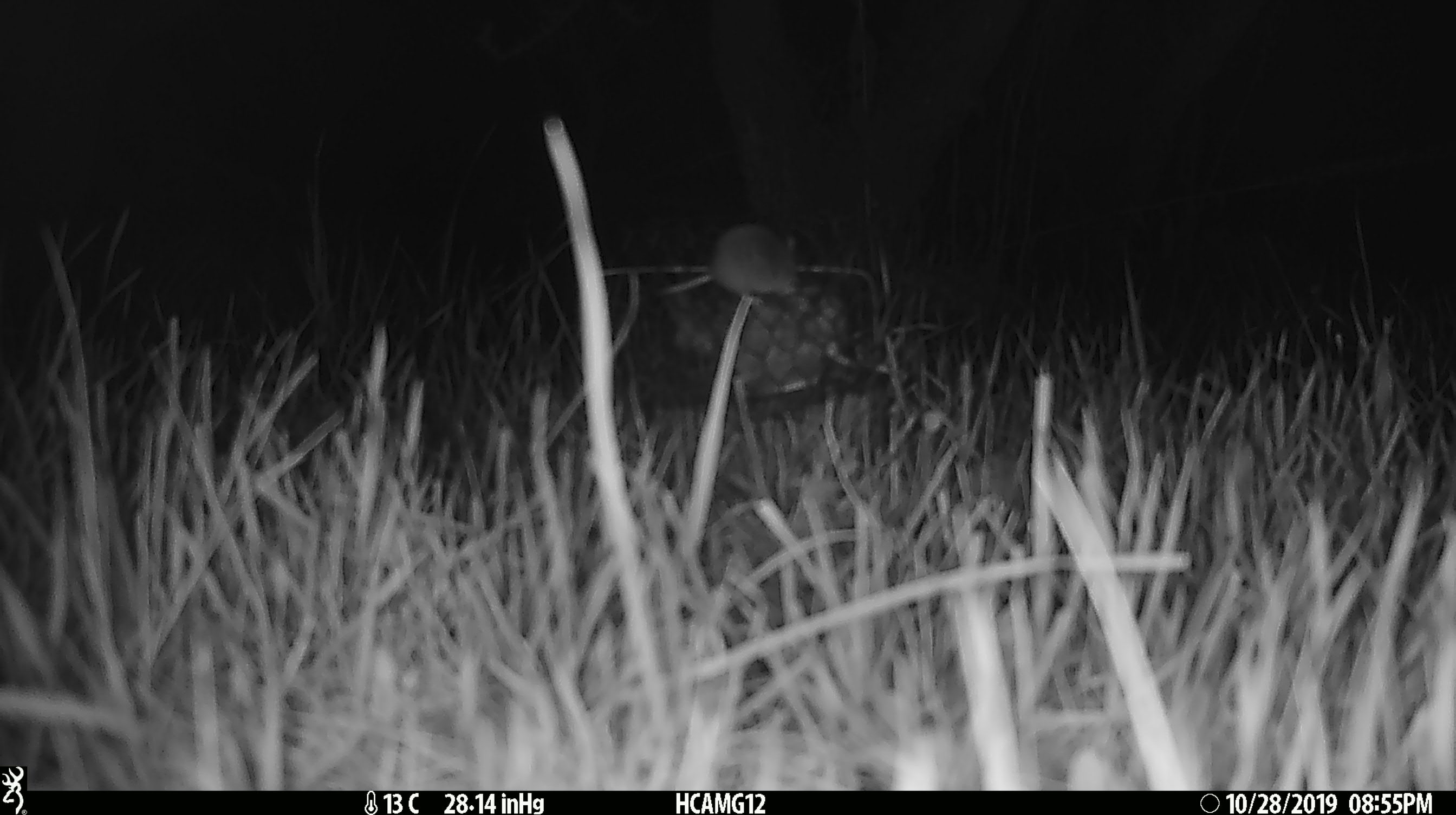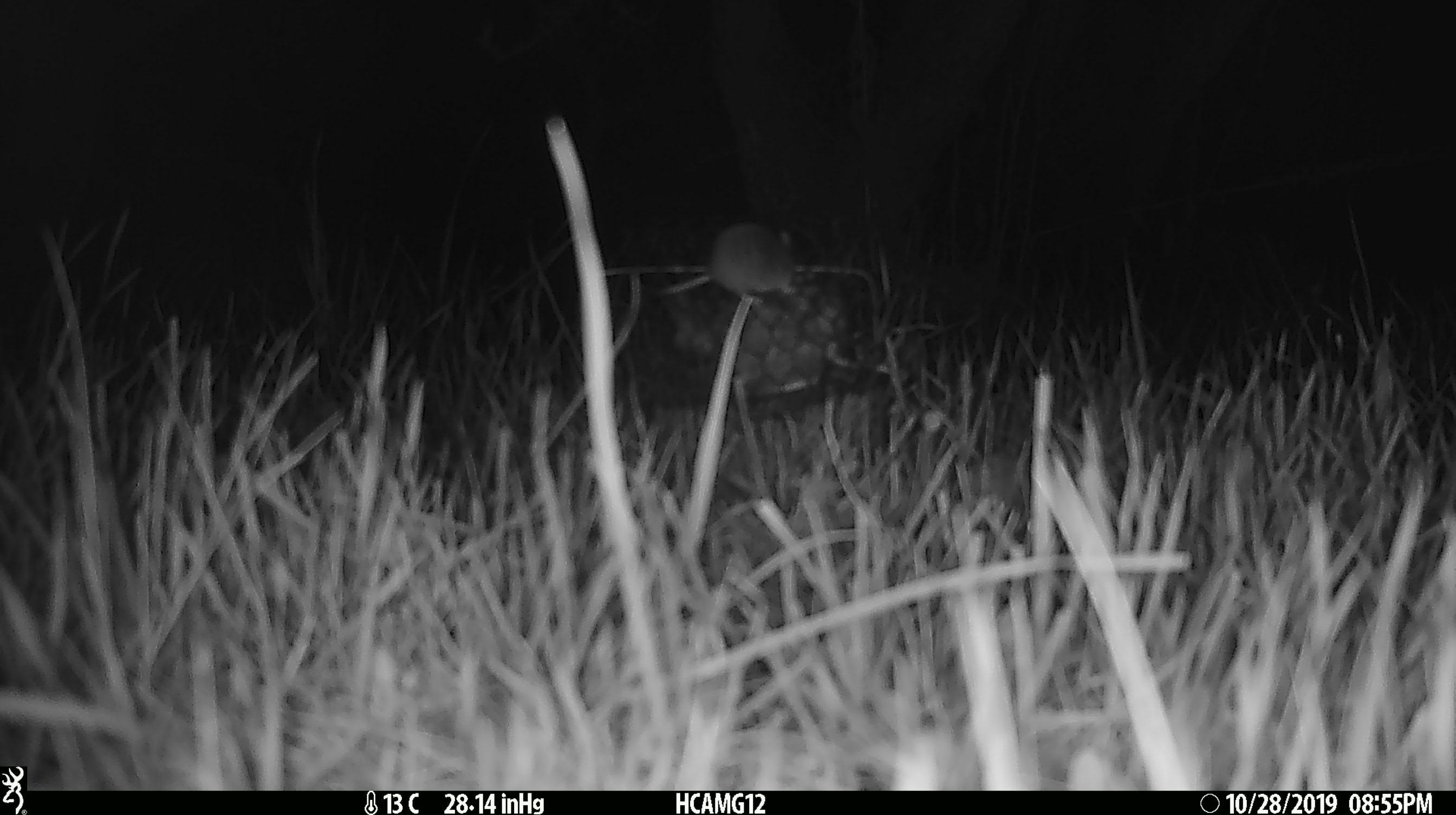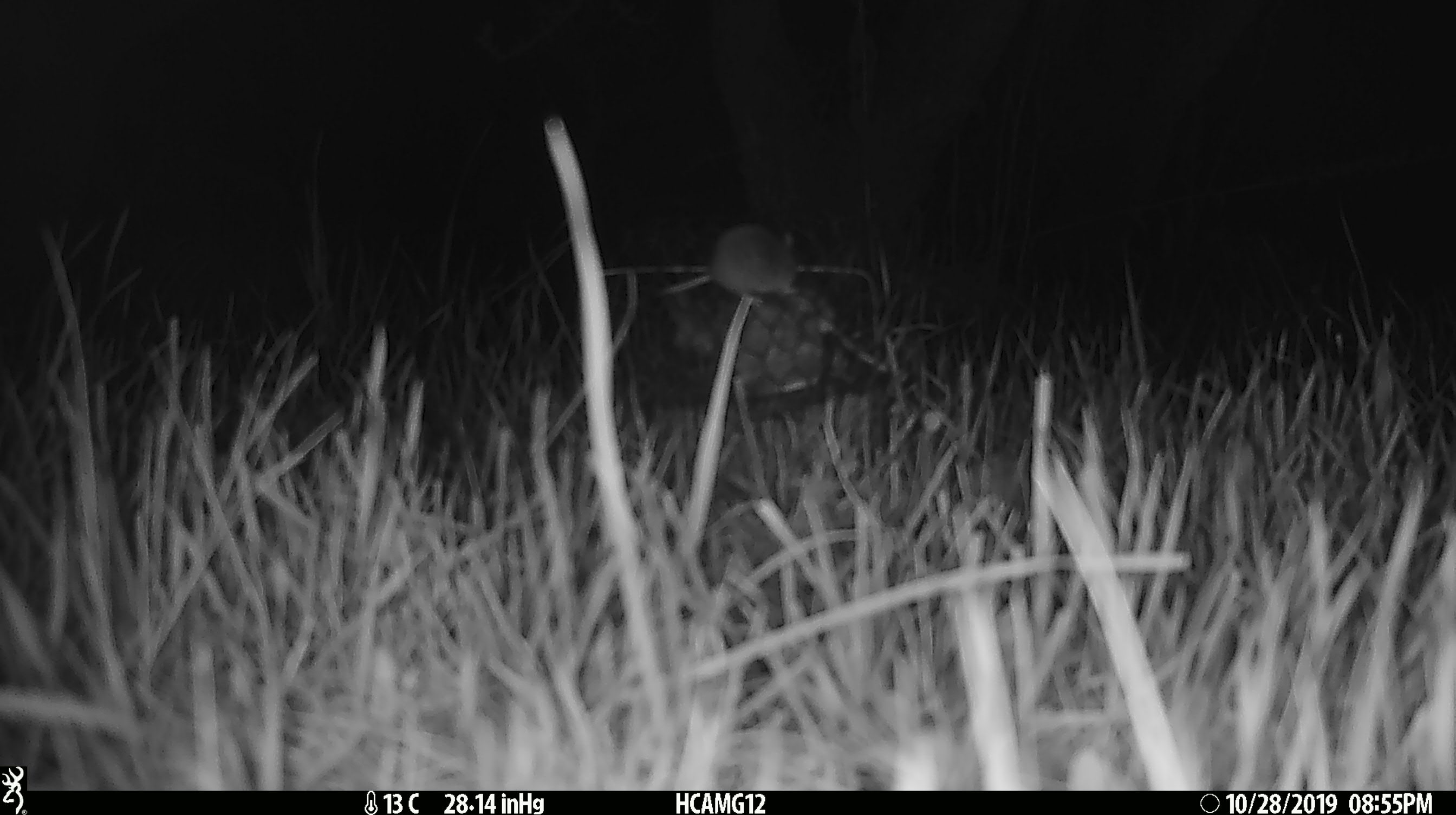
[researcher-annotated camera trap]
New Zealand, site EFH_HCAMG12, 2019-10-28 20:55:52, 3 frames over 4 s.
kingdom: Animalia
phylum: Chordata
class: Mammalia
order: Rodentia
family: Muridae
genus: Mus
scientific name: Mus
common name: mouse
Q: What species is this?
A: Mouse (Mus).